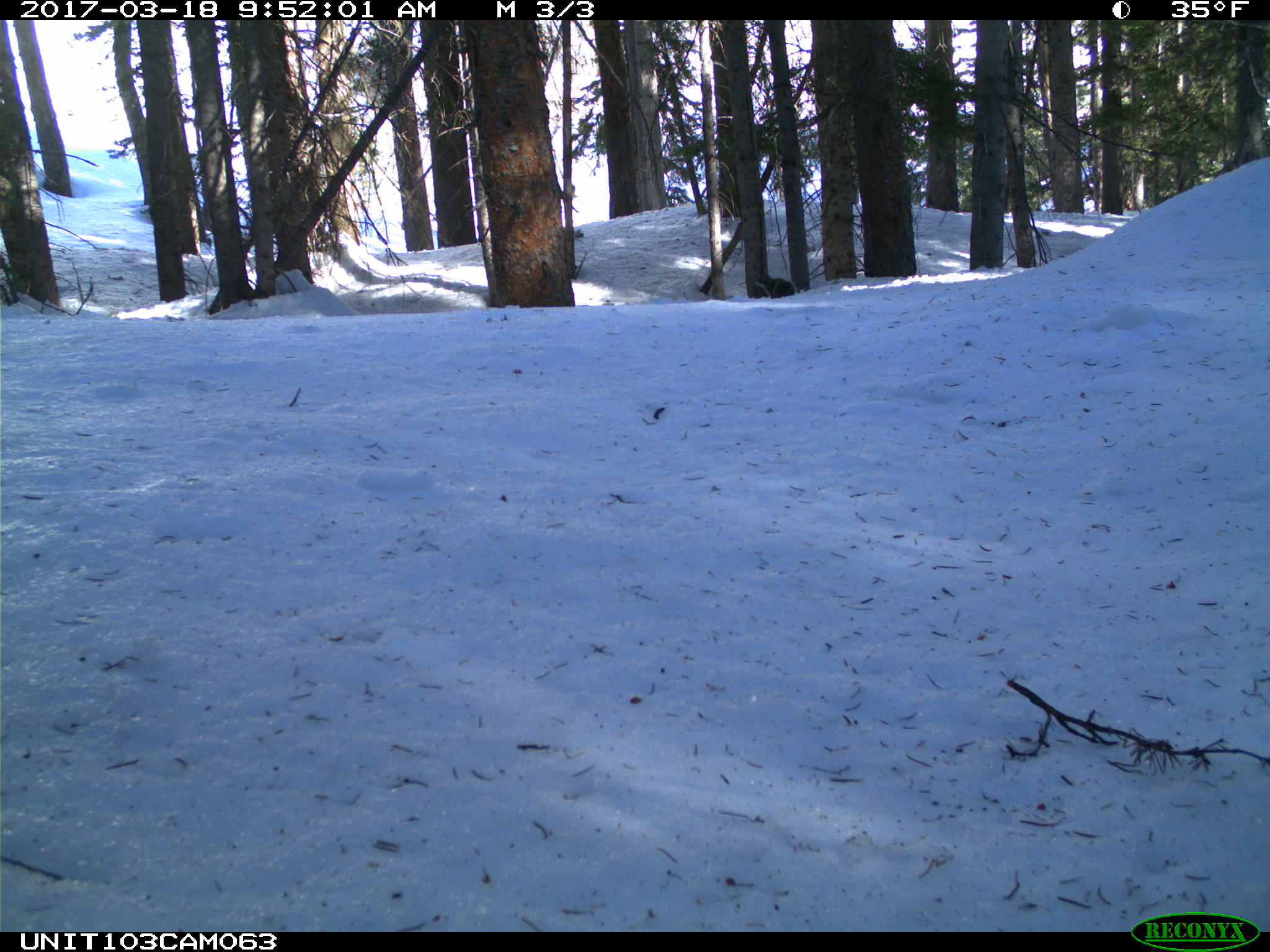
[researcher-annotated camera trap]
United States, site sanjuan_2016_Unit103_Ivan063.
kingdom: Animalia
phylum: Chordata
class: Mammalia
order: Rodentia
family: Sciuridae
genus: Tamiasciurus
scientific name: Tamiasciurus hudsonicus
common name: american red squirrel